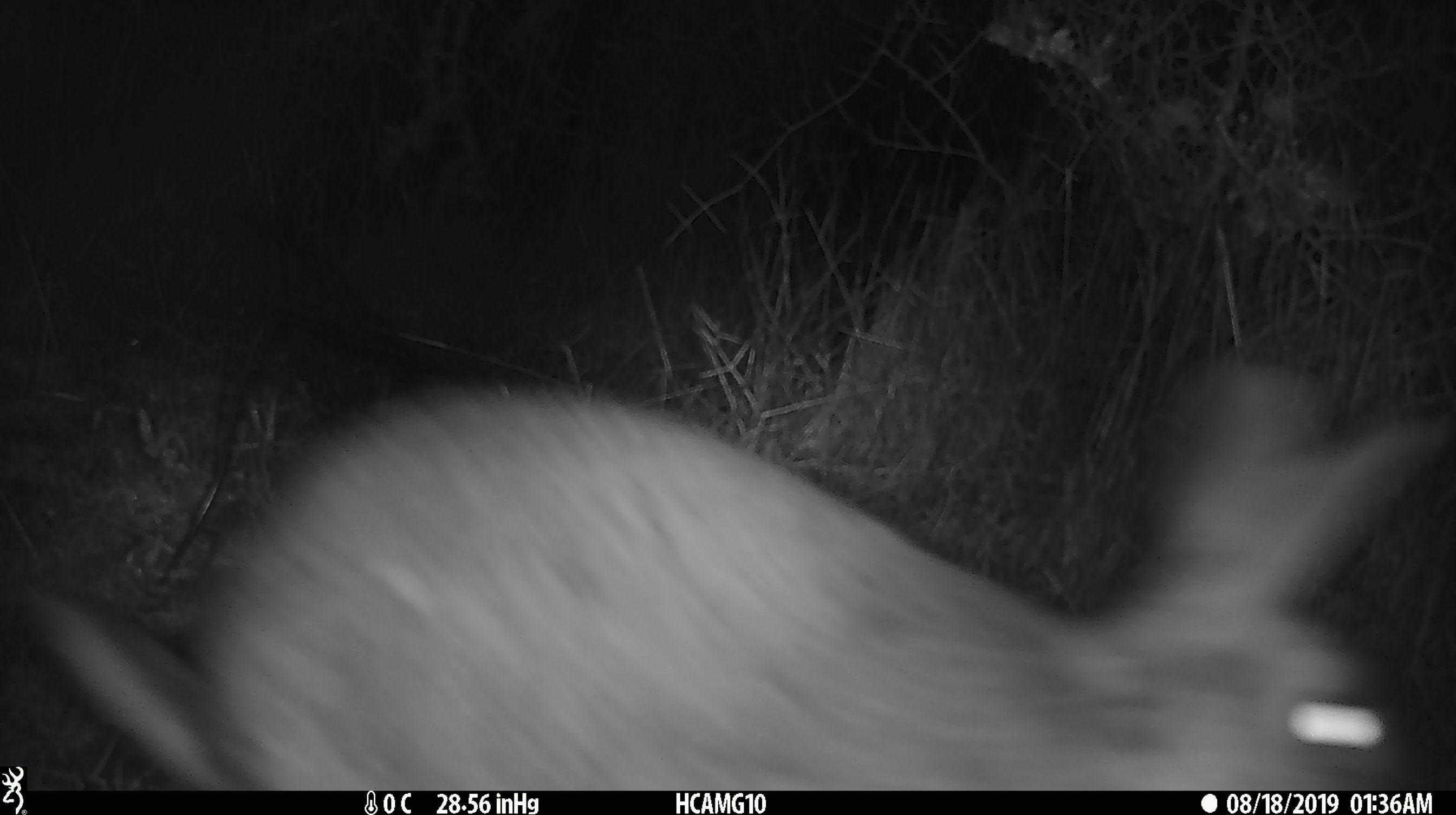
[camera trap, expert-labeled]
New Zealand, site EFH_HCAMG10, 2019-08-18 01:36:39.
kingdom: Animalia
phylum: Chordata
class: Mammalia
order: Lagomorpha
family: Leporidae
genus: Lepus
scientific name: Lepus europaeus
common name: brown hare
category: hare